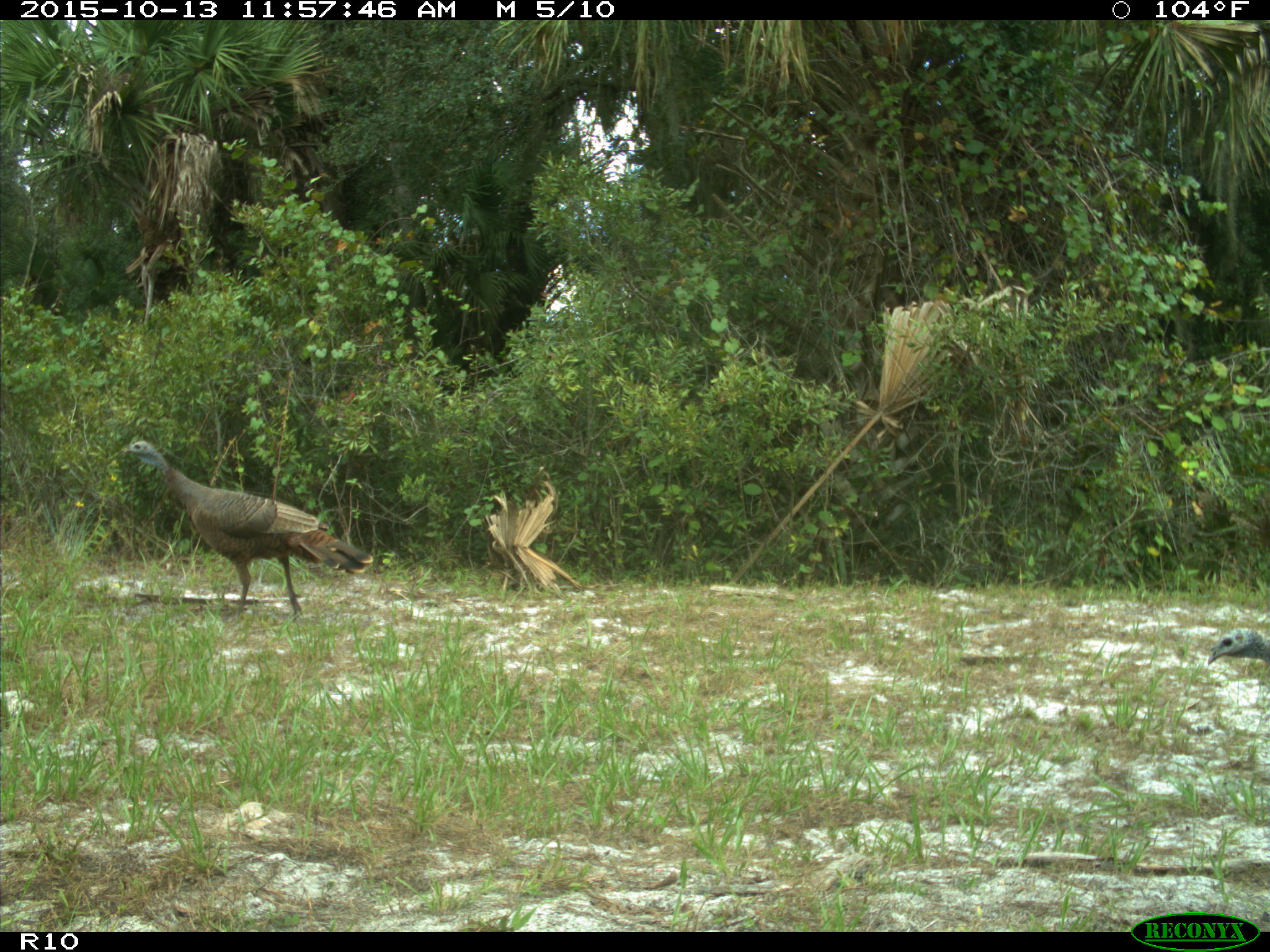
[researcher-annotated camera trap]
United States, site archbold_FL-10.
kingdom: Animalia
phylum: Chordata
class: Aves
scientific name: Aves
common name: birds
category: unidentified bird